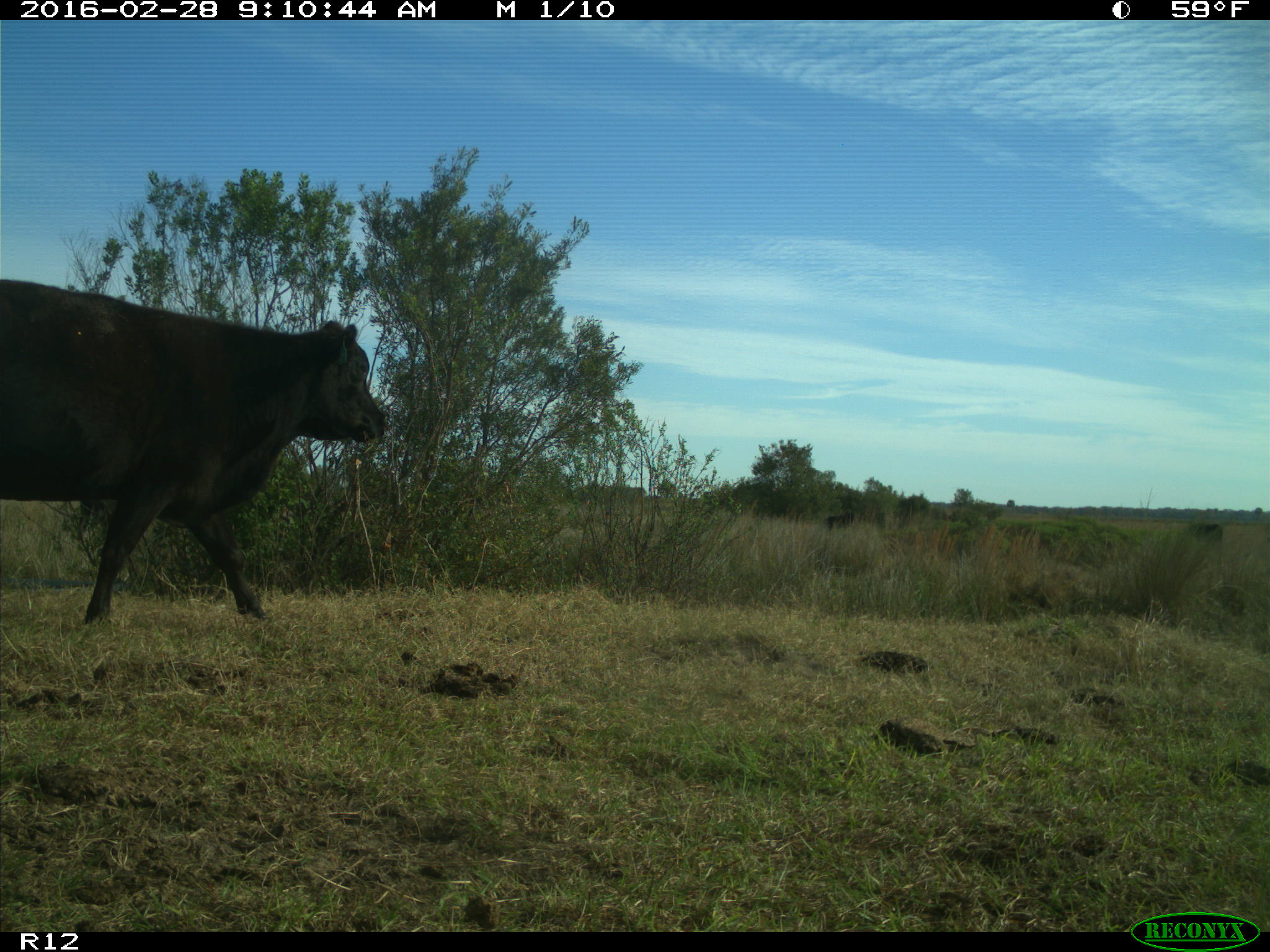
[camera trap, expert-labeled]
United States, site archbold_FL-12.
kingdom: Animalia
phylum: Chordata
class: Mammalia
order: Artiodactyla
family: Bovidae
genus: Bos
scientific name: Bos taurus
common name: domestic cow